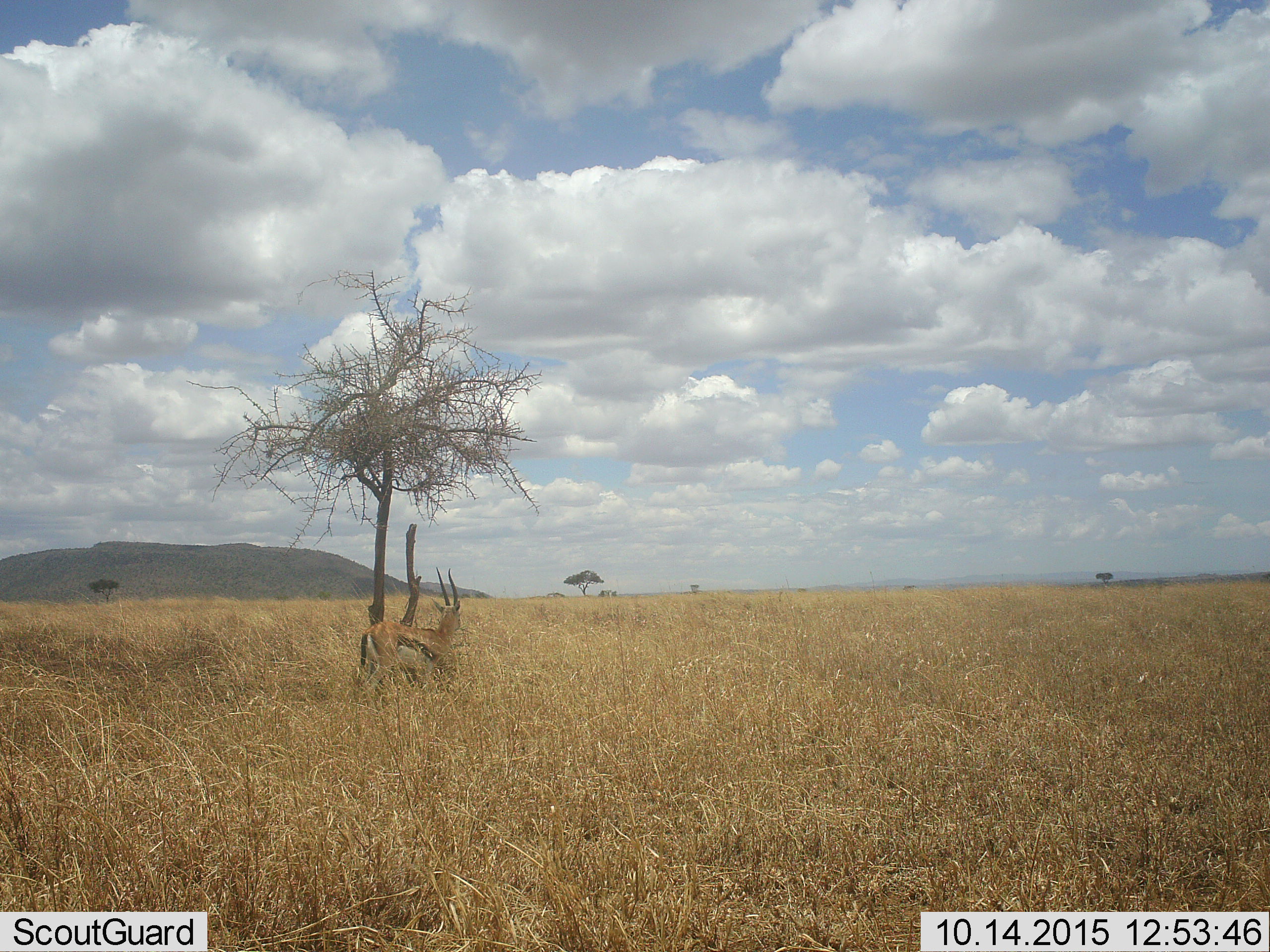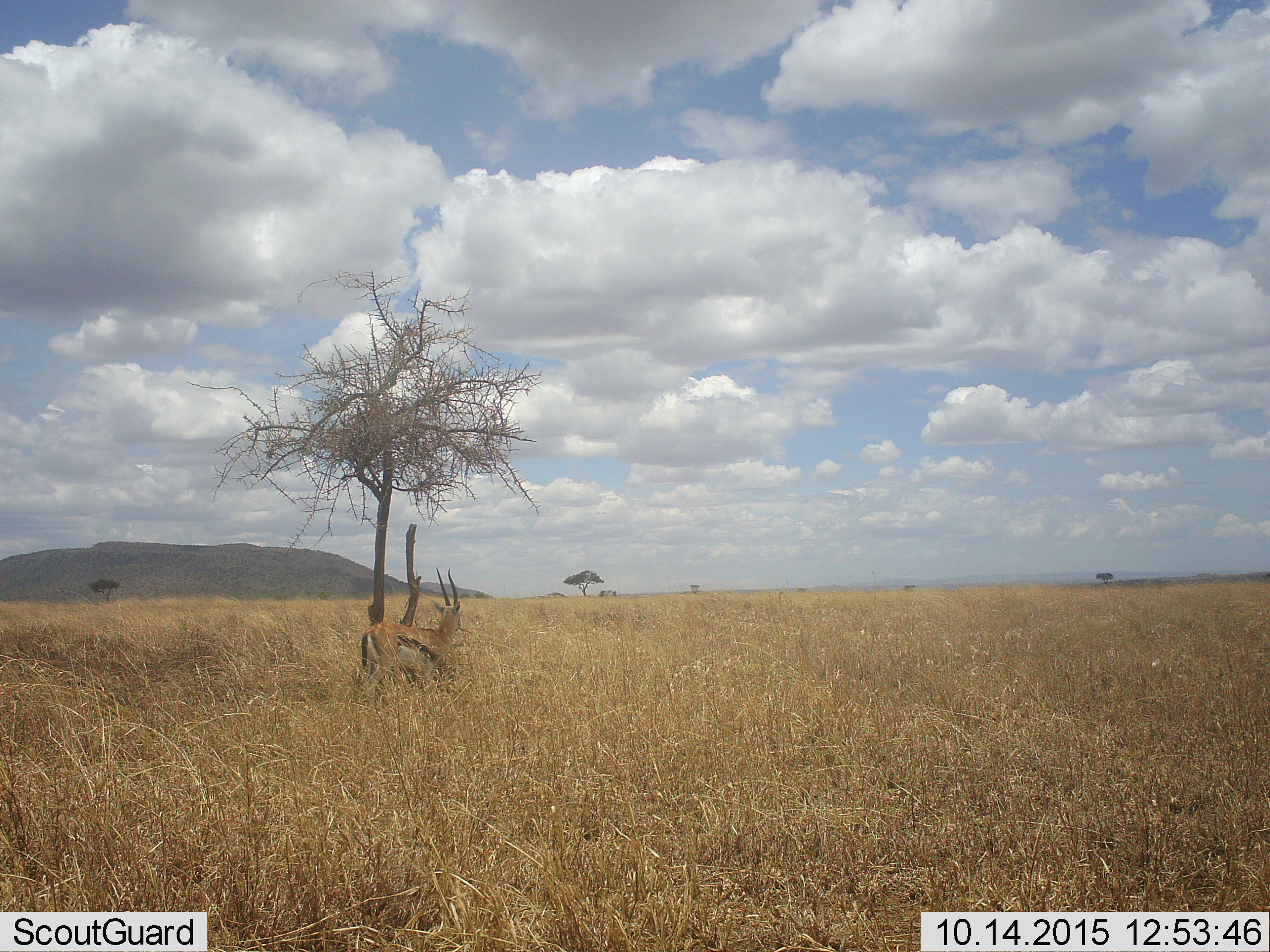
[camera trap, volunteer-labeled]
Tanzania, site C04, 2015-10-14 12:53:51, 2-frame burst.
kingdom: Animalia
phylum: Chordata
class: Mammalia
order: Artiodactyla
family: Bovidae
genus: Eudorcas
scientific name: Eudorcas thomsonii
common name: thomson's gazelle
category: gazellethomsons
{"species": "gazellethomsons (thomson's gazelle) (Eudorcas thomsonii)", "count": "1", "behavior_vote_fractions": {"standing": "100%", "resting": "0%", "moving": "0%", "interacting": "0%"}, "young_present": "0%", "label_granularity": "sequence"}